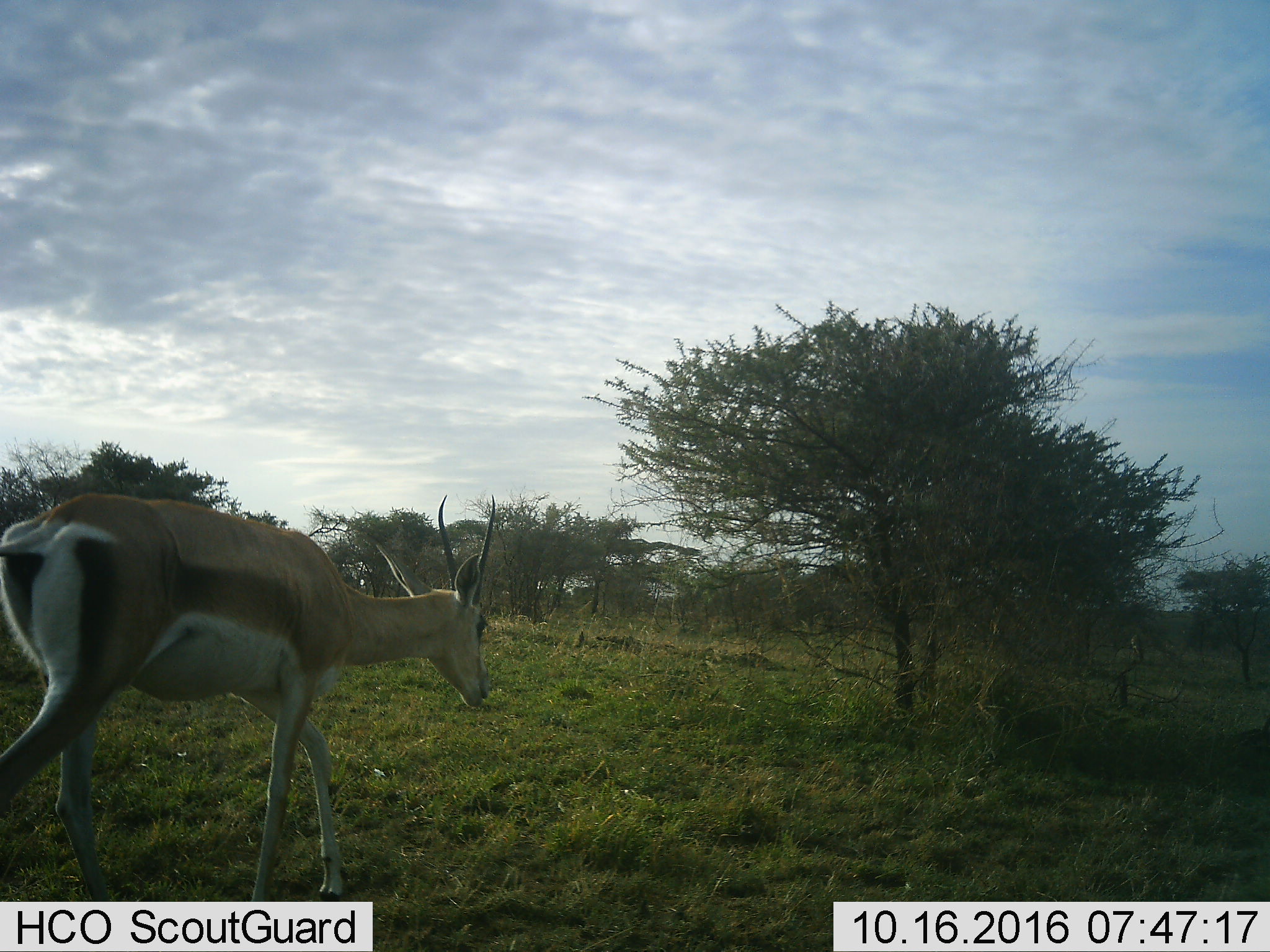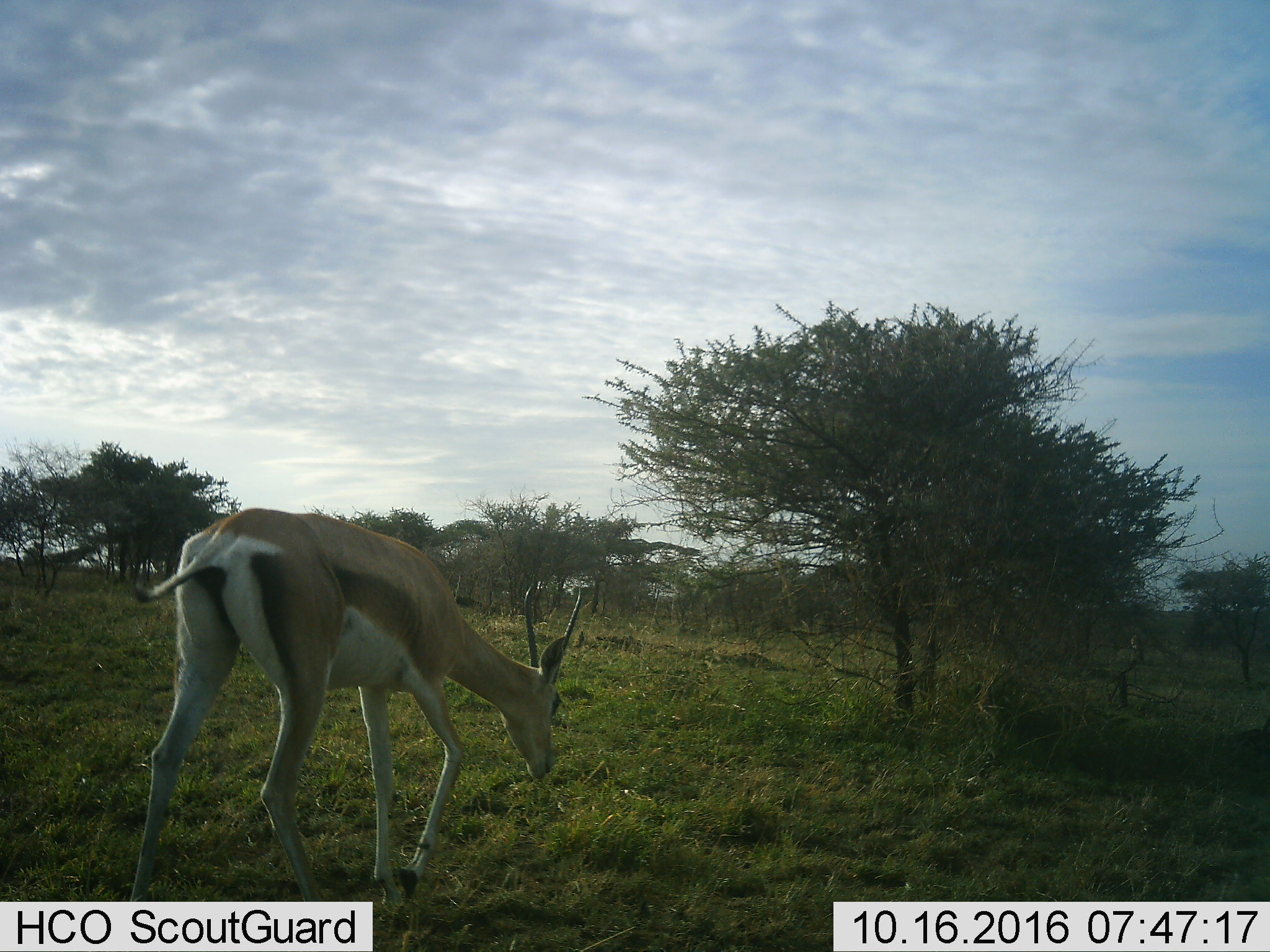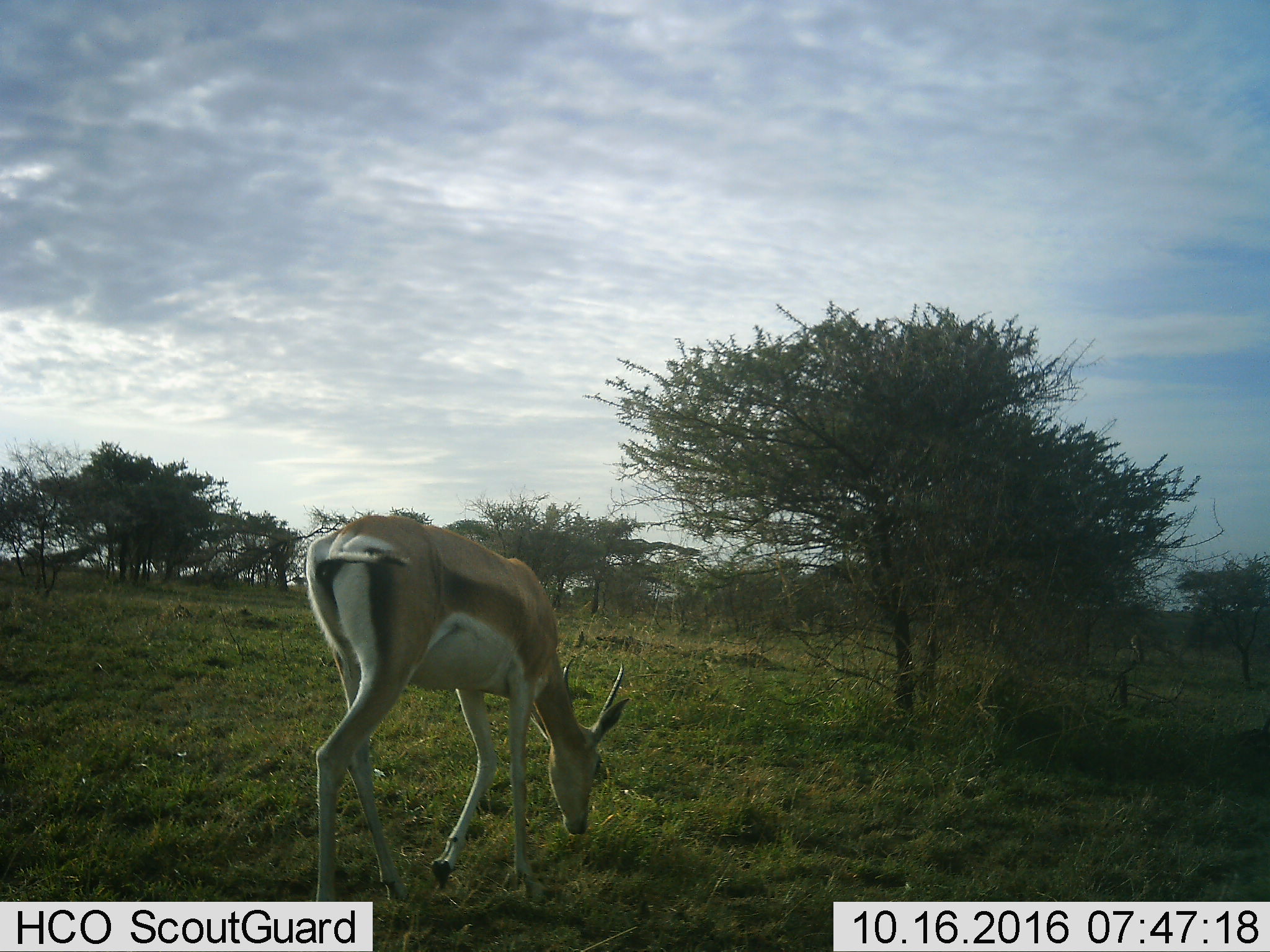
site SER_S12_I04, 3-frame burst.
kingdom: Animalia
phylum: Chordata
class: Mammalia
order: Artiodactyla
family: Bovidae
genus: Eudorcas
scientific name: Eudorcas thomsonii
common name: thomson's gazelle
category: gazellethomsons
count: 1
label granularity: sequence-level